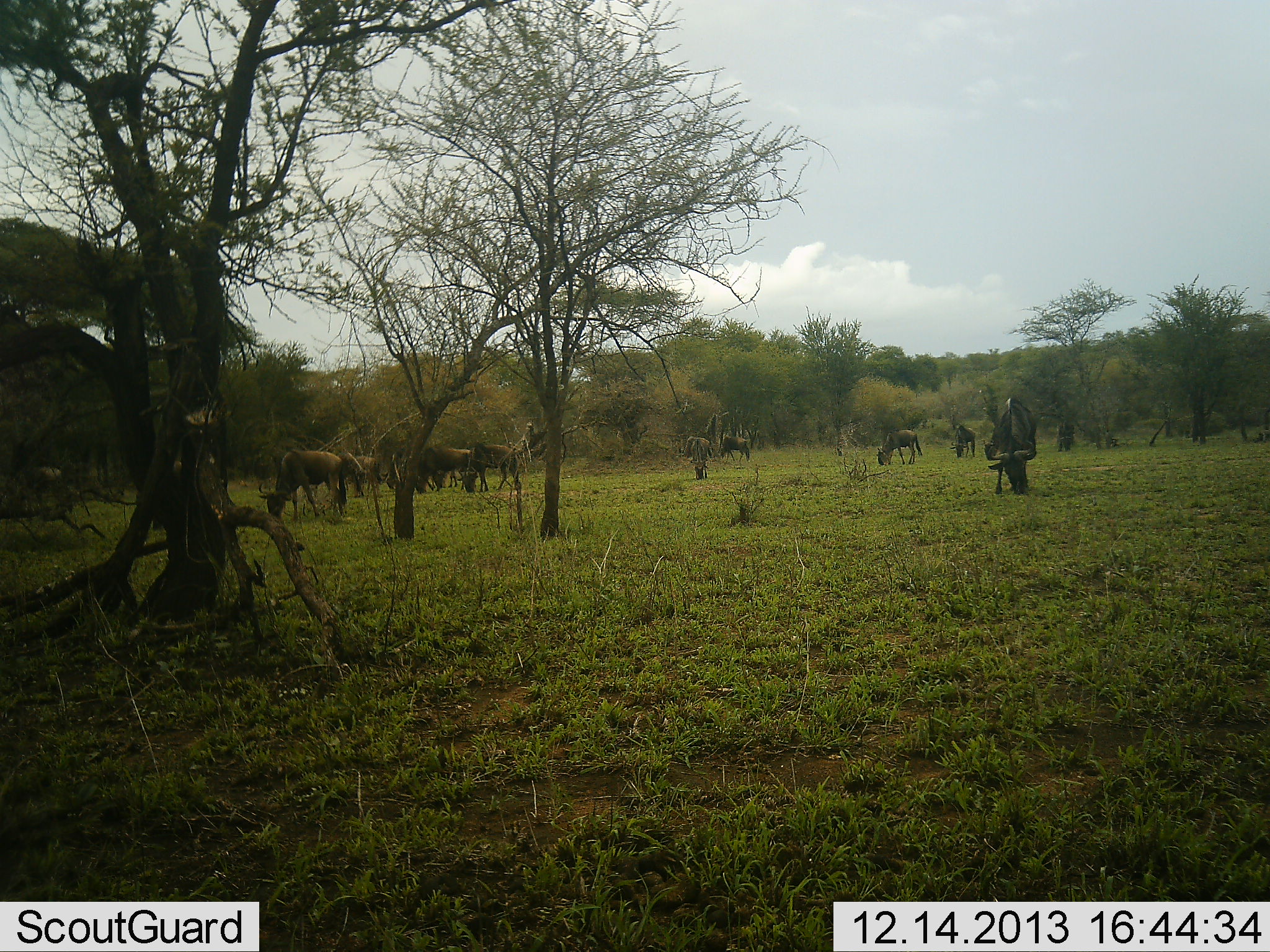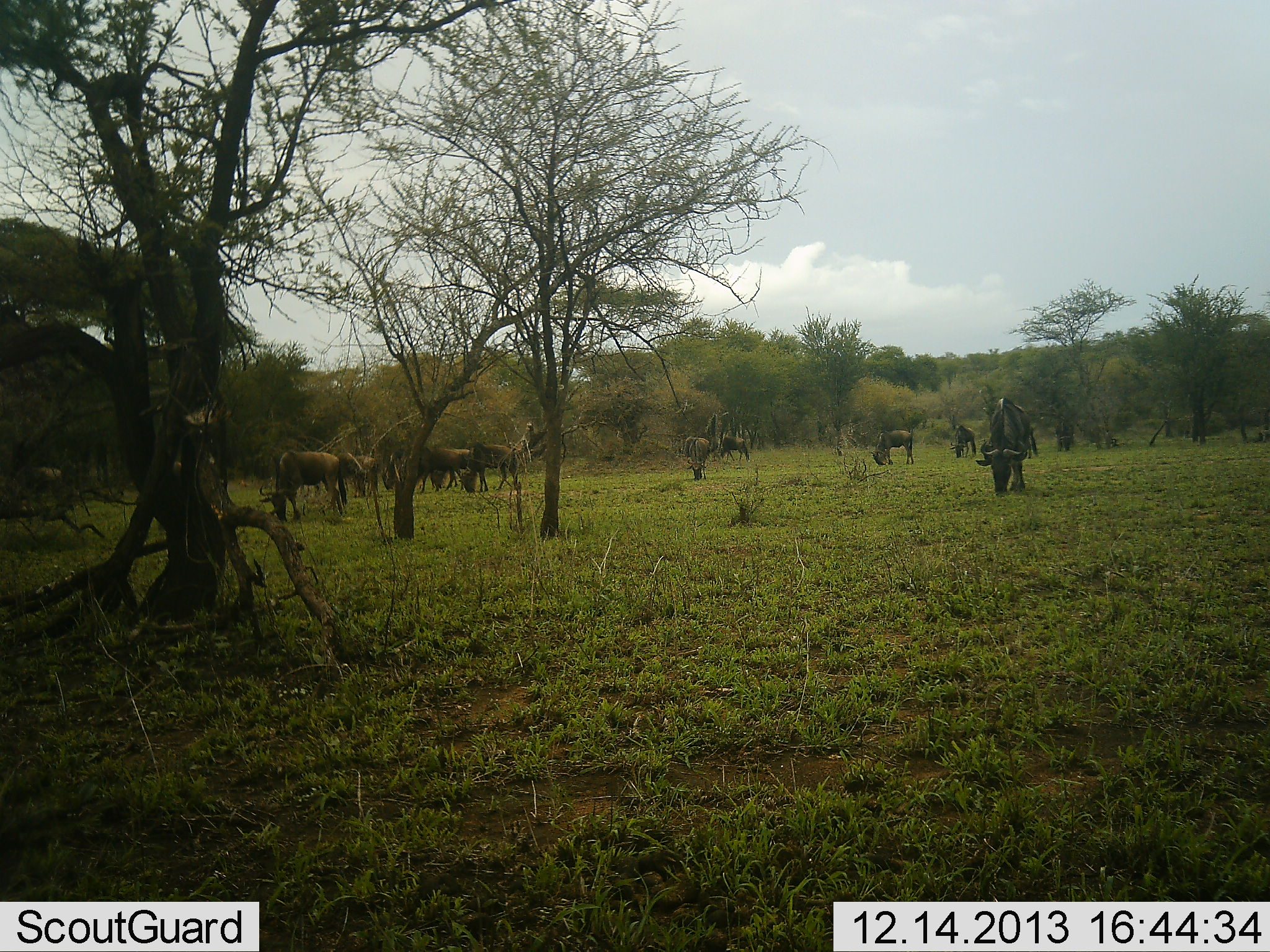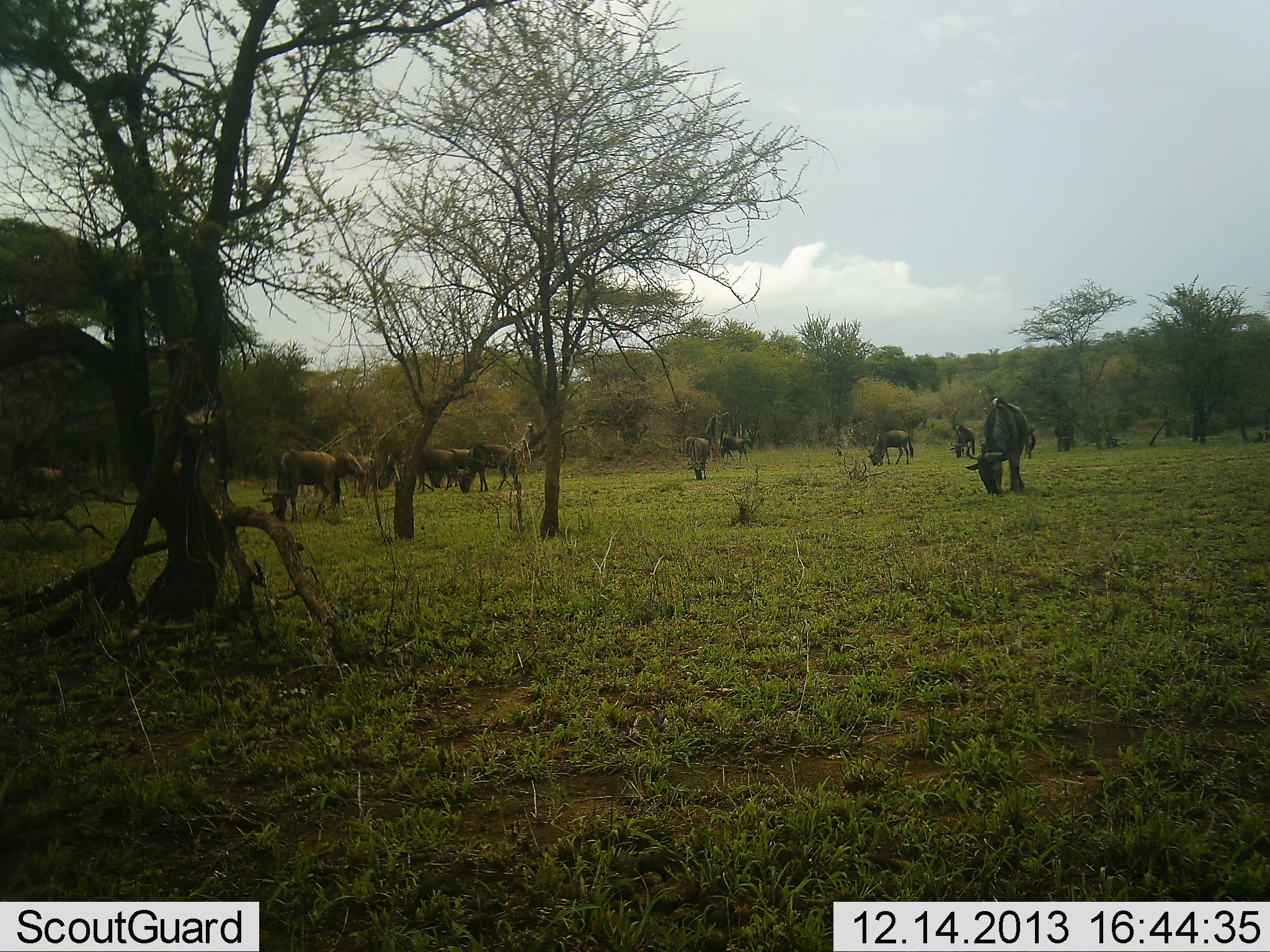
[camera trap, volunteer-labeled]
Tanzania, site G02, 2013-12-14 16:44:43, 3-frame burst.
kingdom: Animalia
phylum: Chordata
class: Mammalia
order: Artiodactyla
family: Bovidae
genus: Connochaetes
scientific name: Connochaetes taurinus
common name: blue wildebeest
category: wildebeest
Wildebeest (blue wildebeest) (Connochaetes taurinus), count 11-50. Behavior (volunteer vote fractions): standing 20%, resting 0%, moving 0%, interacting 0%. Young present (vote fraction): 0%. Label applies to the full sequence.